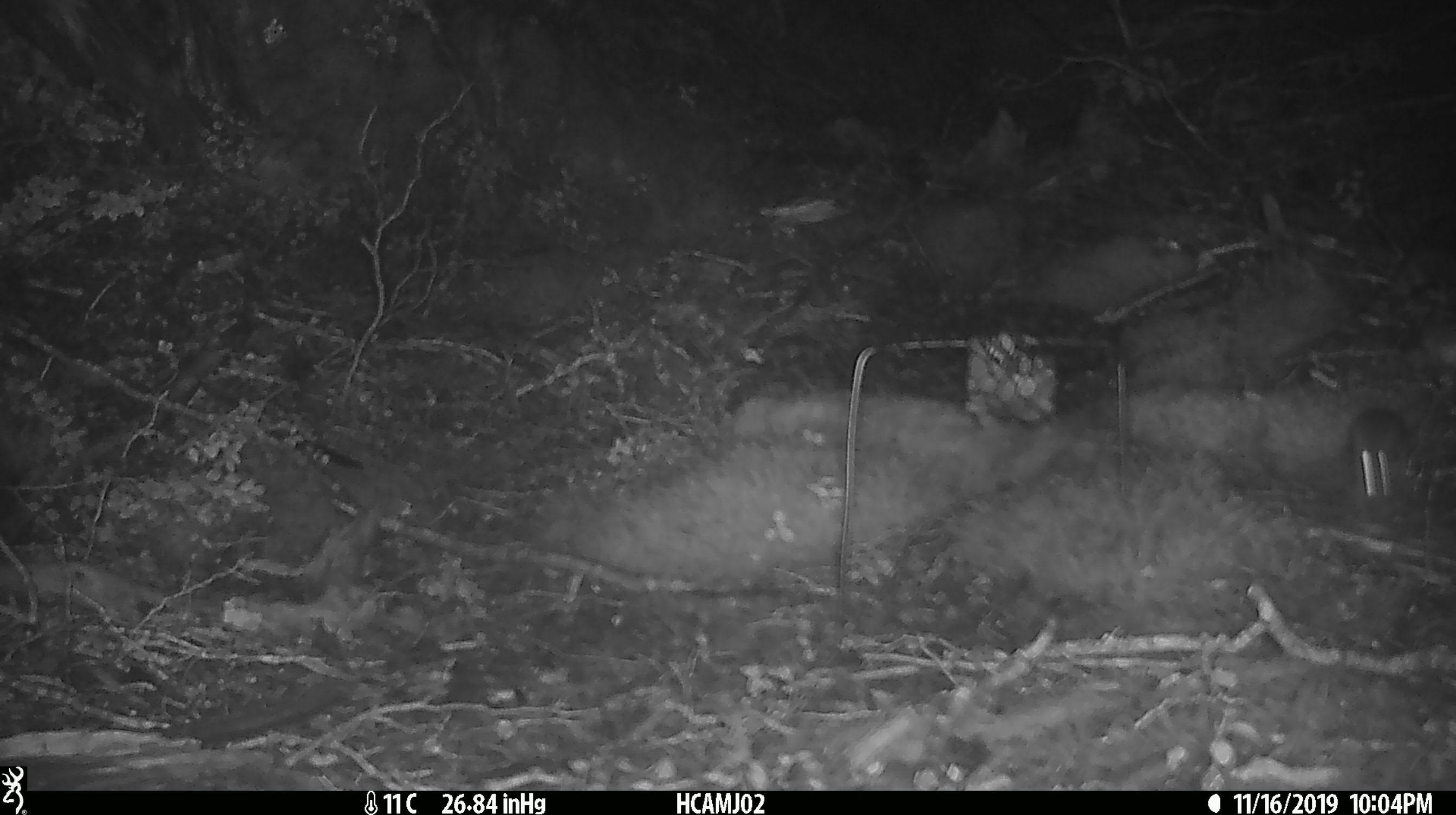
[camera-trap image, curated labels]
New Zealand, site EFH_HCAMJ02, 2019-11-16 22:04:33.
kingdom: Animalia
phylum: Chordata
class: Mammalia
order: Rodentia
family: Muridae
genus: Mus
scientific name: Mus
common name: mouse